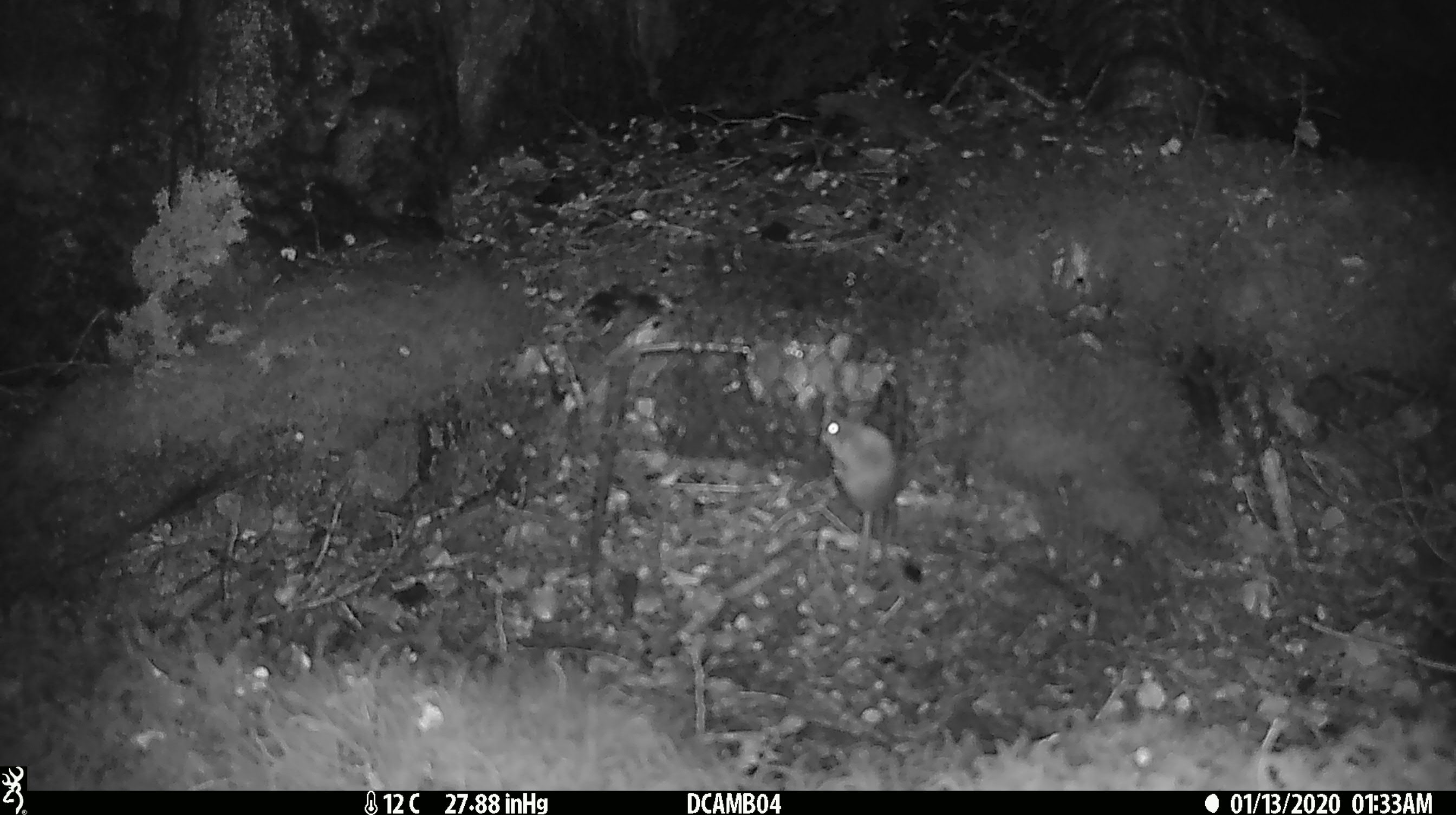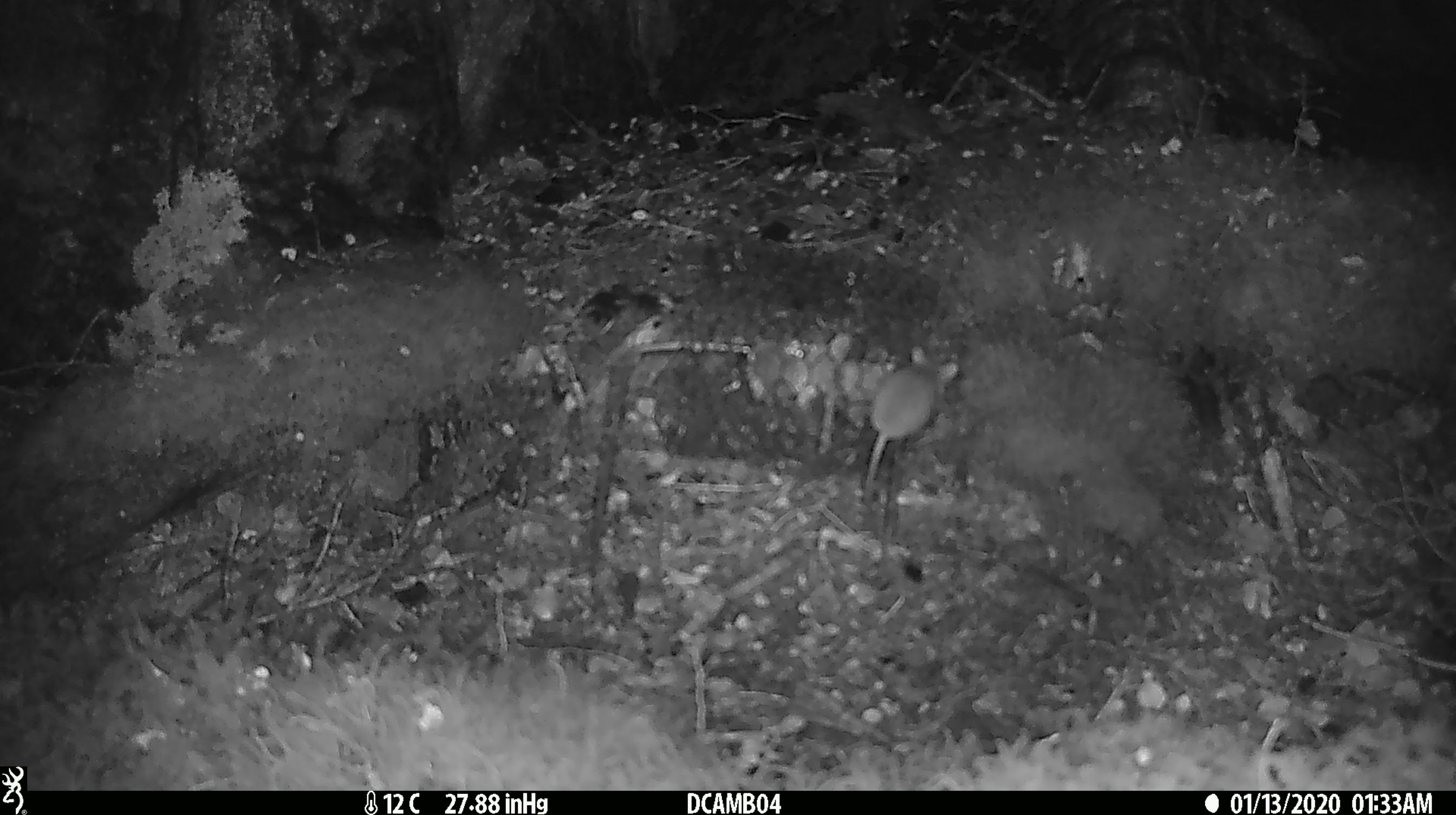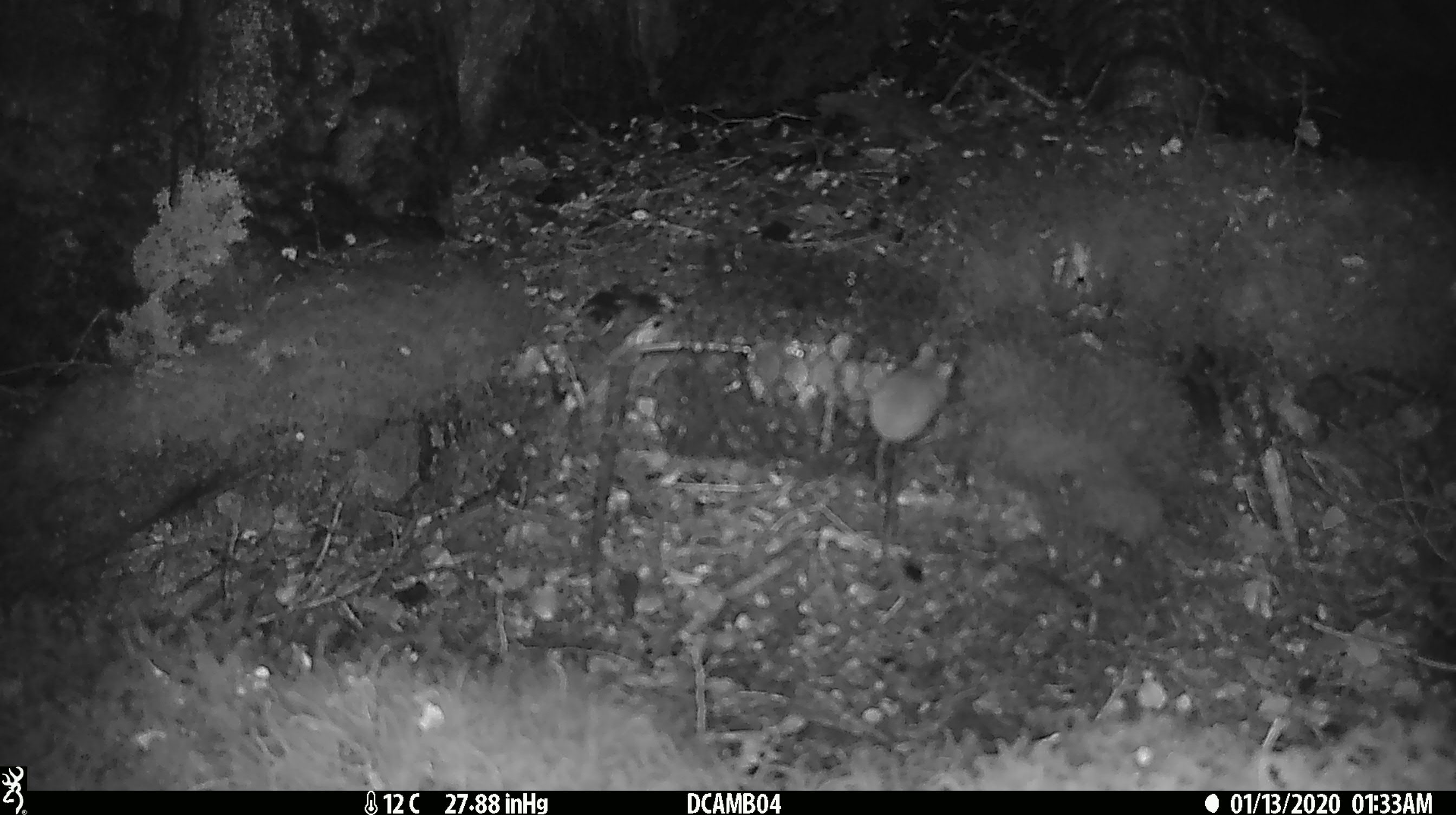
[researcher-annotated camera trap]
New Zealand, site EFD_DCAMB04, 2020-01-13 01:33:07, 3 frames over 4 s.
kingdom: Animalia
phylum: Chordata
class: Mammalia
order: Rodentia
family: Muridae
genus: Mus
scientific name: Mus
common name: mouse